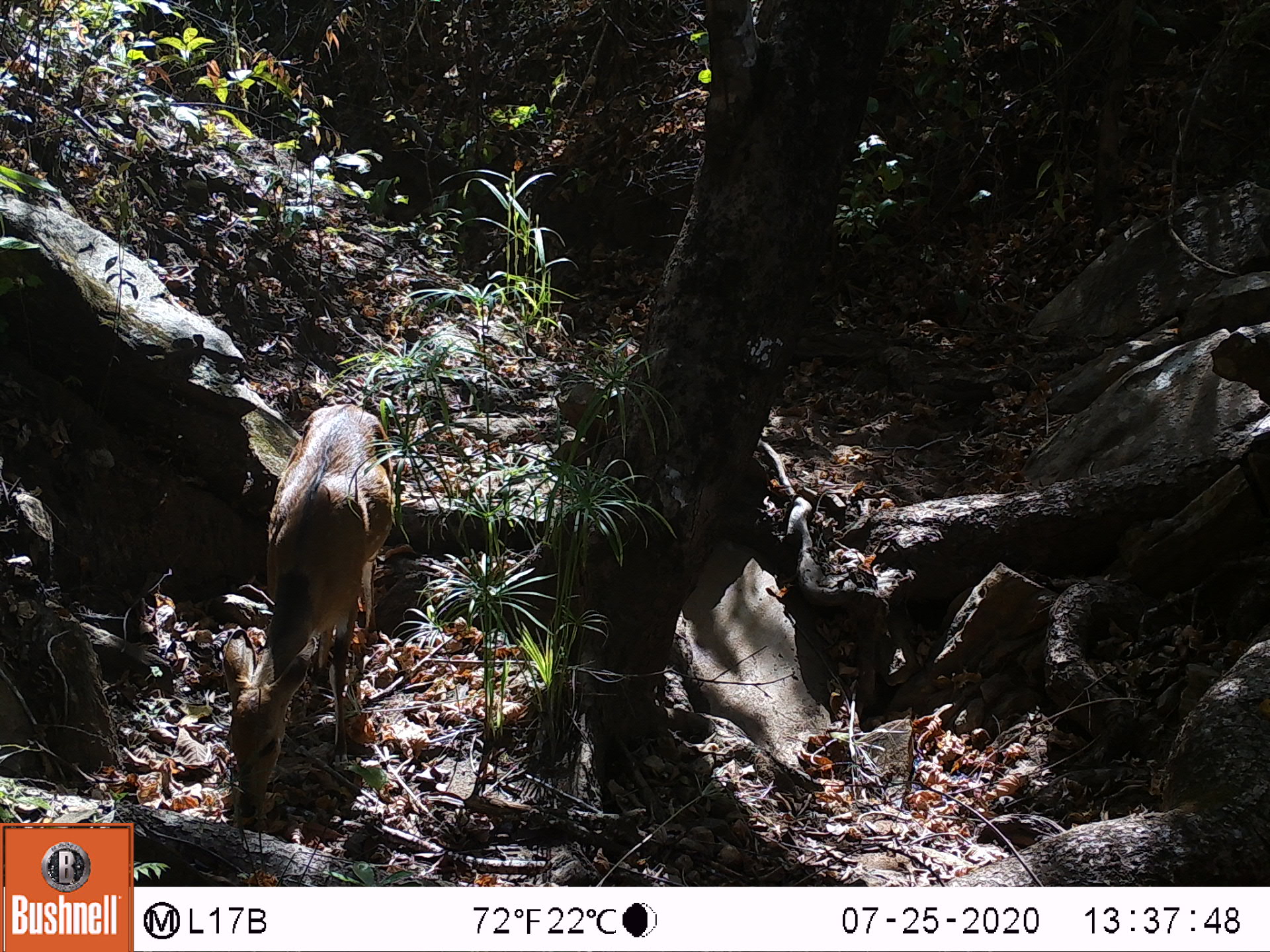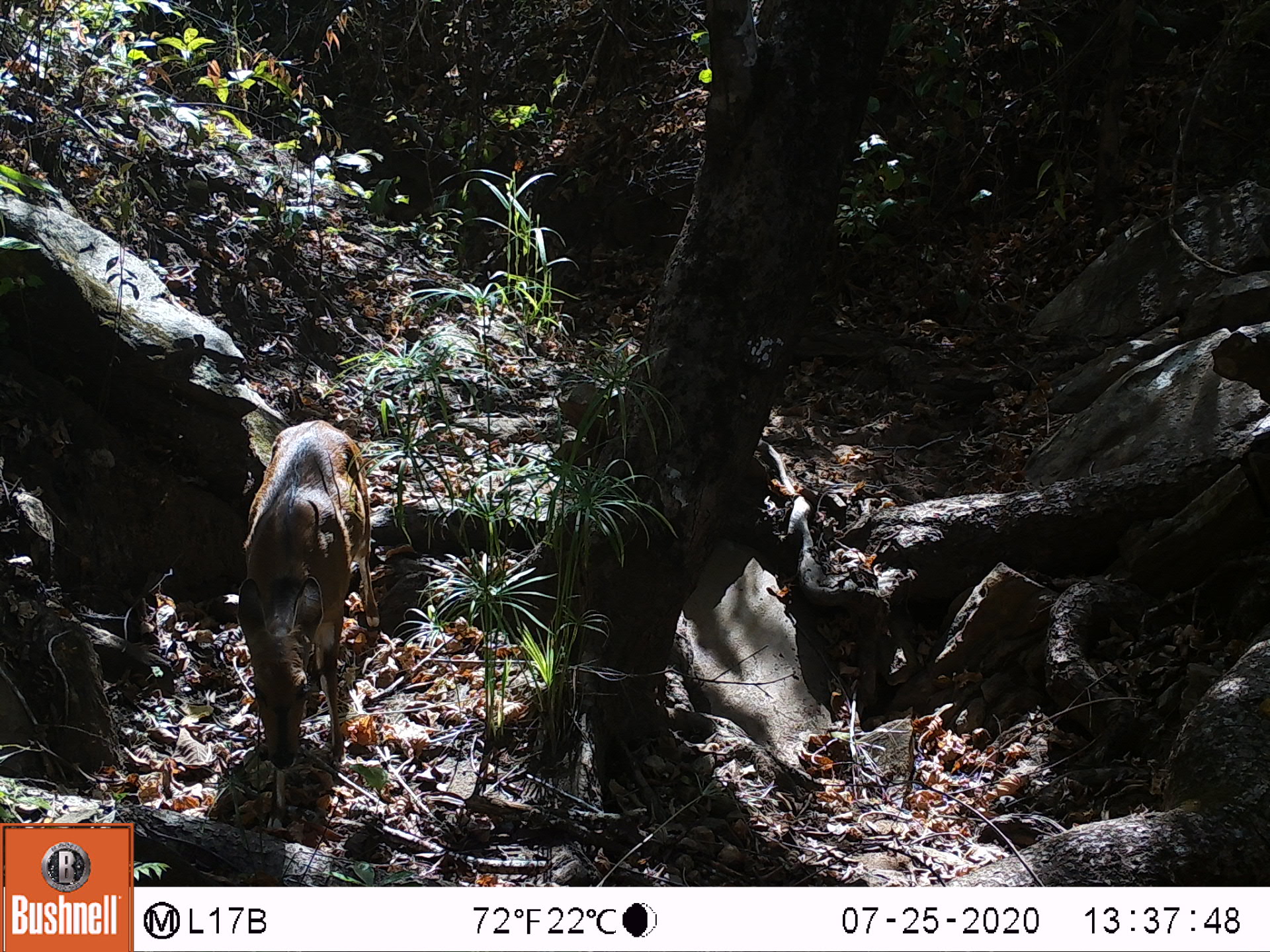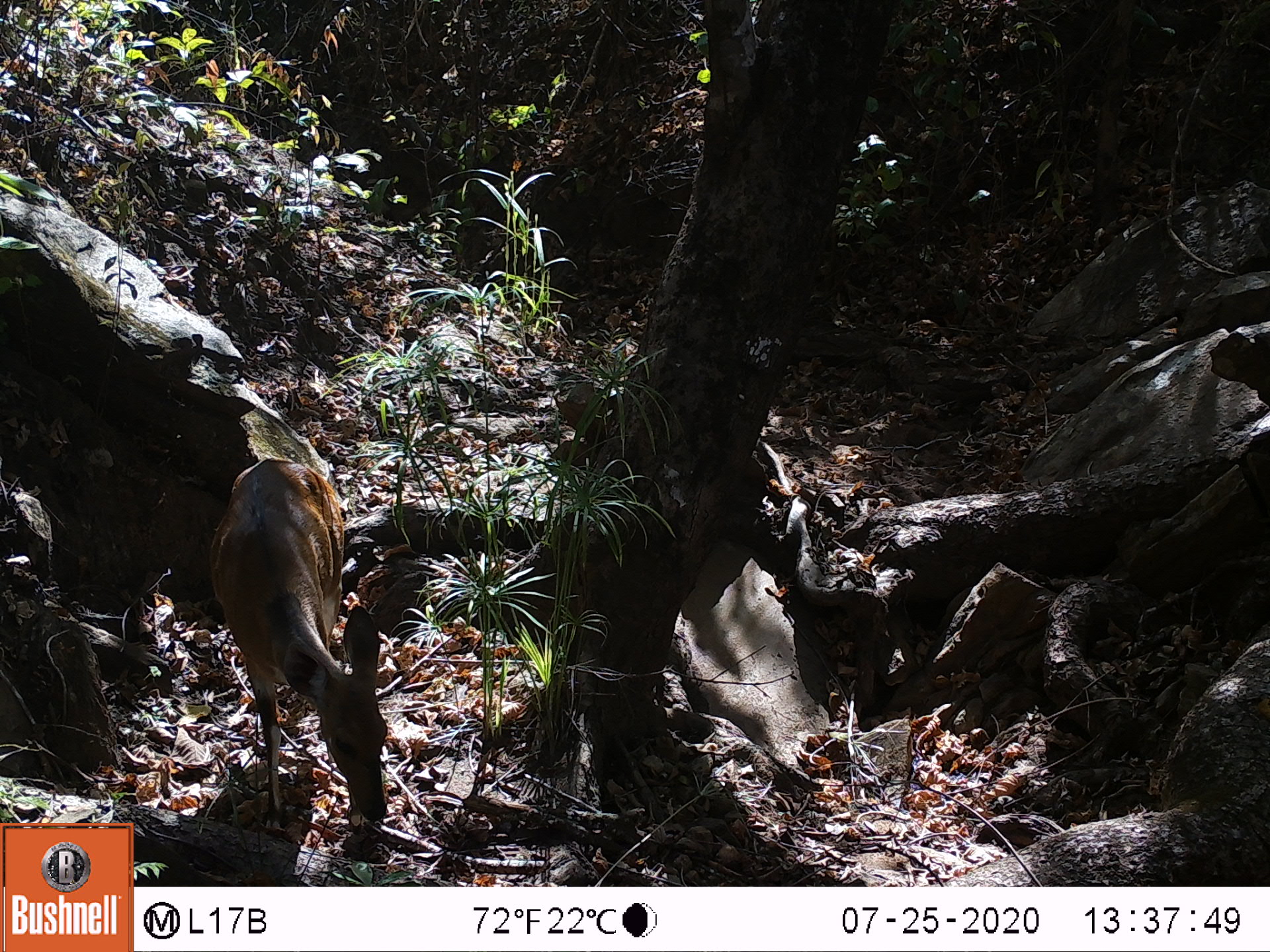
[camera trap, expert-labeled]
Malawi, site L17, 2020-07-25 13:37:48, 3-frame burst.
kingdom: Animalia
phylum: Chordata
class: Mammalia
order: Artiodactyla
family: Bovidae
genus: Tragelaphus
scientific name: Tragelaphus sylvaticus sylvaticus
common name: cape bushbuck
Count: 1.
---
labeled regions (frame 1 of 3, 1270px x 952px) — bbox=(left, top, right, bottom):
cape bushbuck: bbox=(217, 395, 400, 826)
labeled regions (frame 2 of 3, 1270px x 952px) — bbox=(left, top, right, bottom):
cape bushbuck: bbox=(238, 417, 371, 829)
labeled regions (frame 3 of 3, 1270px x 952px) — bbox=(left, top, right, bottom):
cape bushbuck: bbox=(211, 456, 389, 833)